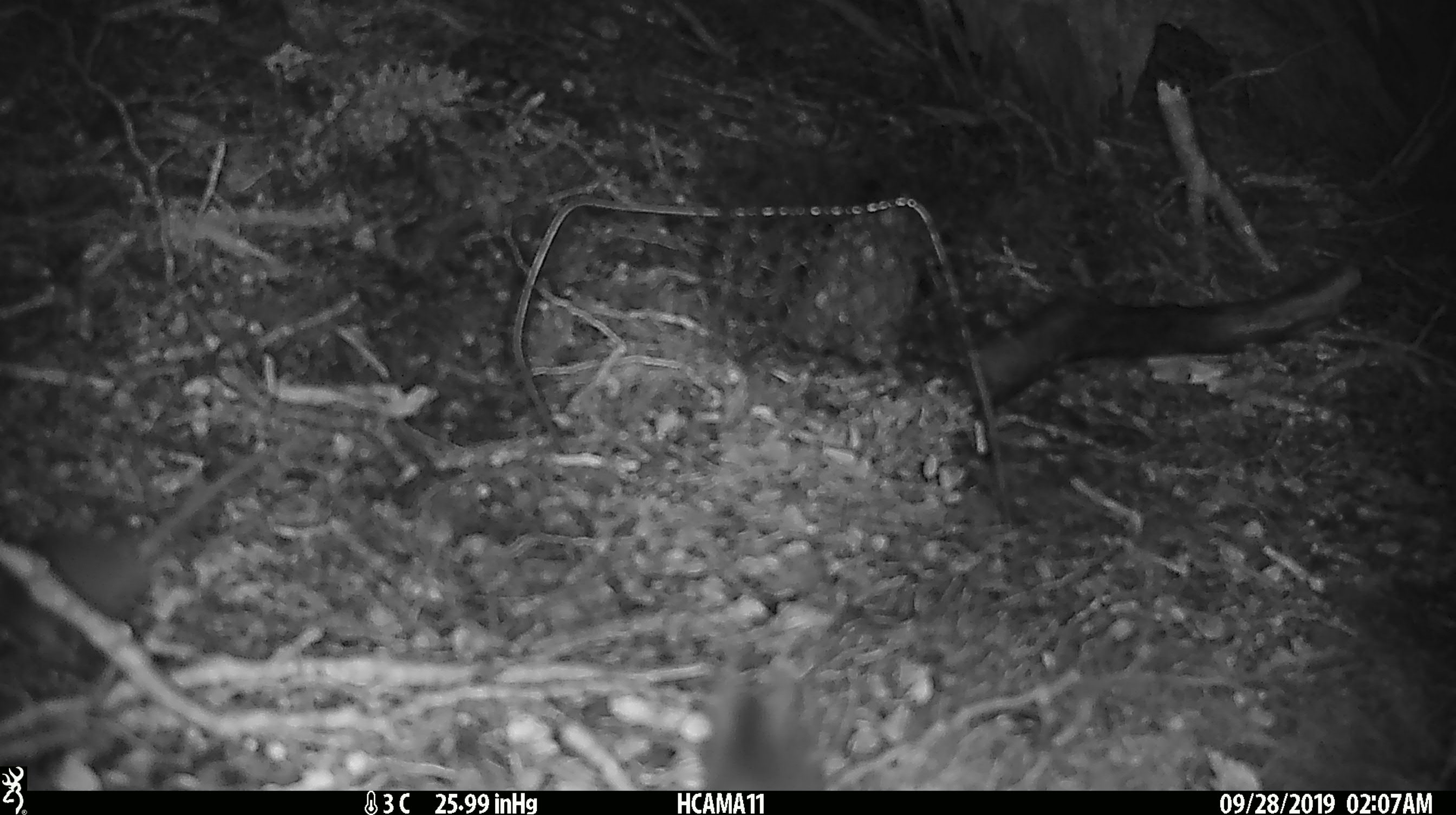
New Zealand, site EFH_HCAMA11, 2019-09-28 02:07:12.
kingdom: Animalia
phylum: Chordata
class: Mammalia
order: Rodentia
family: Muridae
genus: Mus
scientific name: Mus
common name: mouse